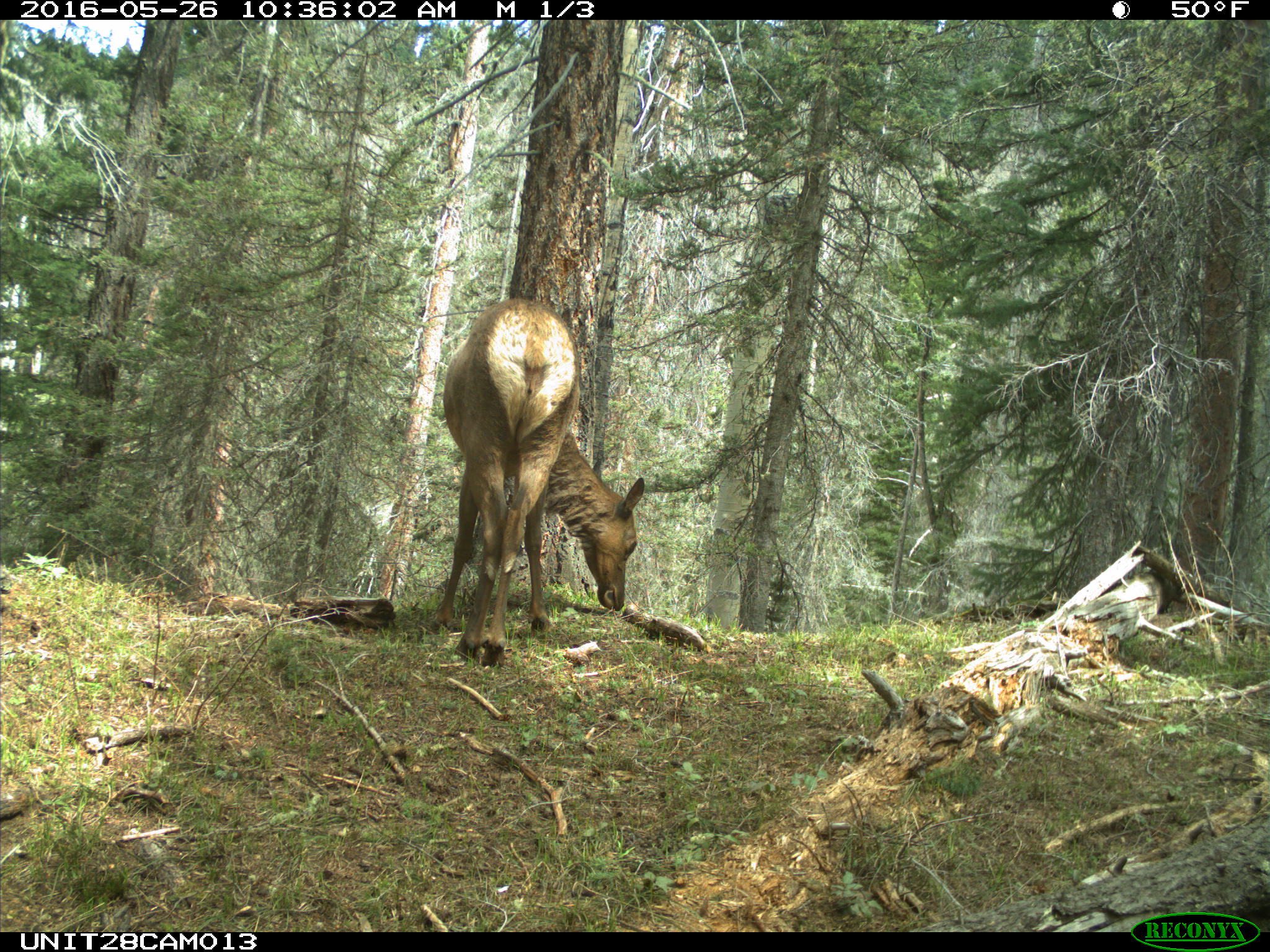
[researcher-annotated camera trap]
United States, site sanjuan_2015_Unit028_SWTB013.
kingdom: Animalia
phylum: Chordata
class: Mammalia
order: Artiodactyla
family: Cervidae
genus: Cervus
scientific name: Cervus elaphus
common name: red deer